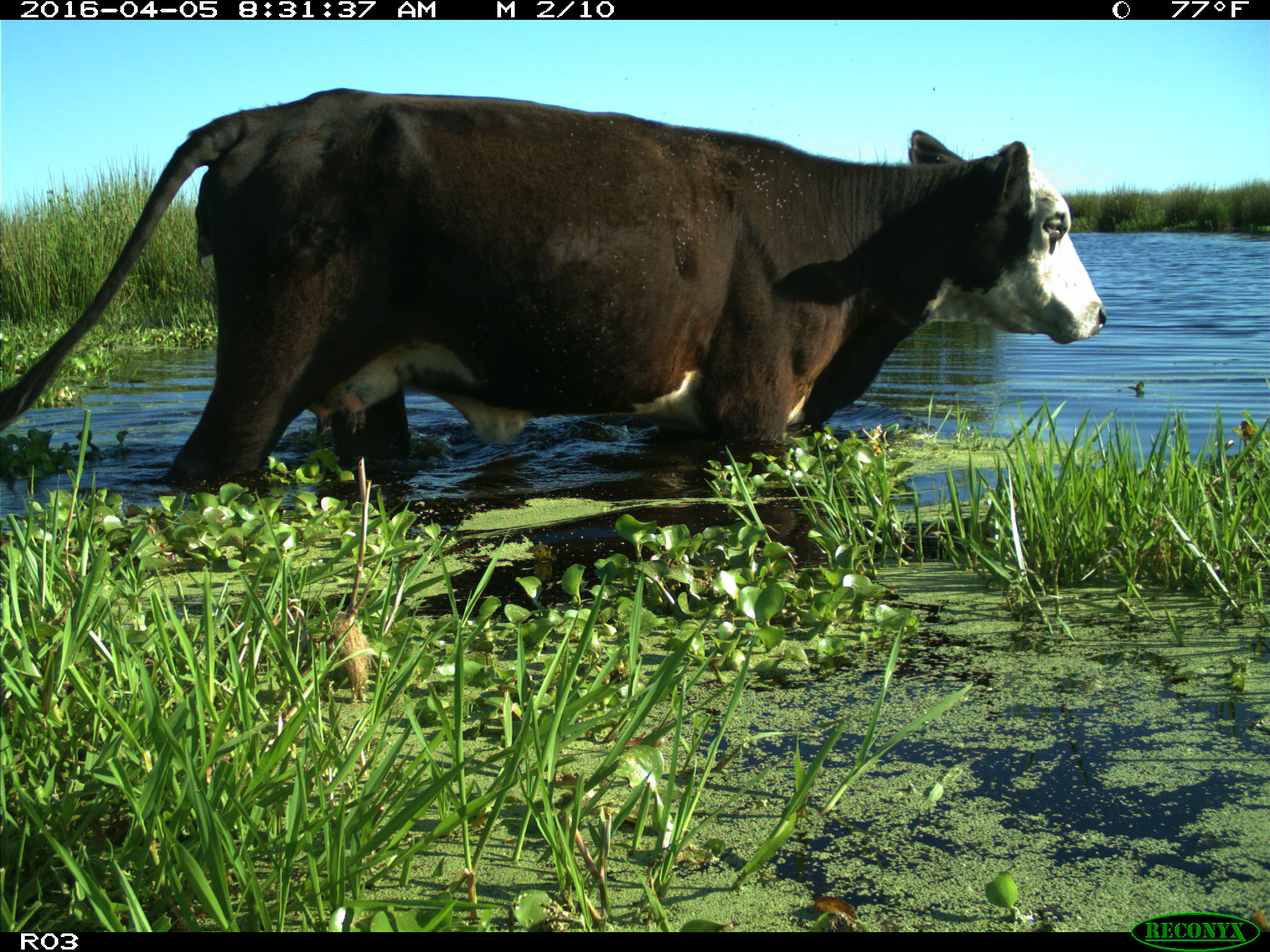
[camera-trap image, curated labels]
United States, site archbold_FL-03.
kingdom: Animalia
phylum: Chordata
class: Mammalia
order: Artiodactyla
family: Bovidae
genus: Bos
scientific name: Bos taurus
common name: domestic cow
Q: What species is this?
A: Bos taurus (domestic cow).